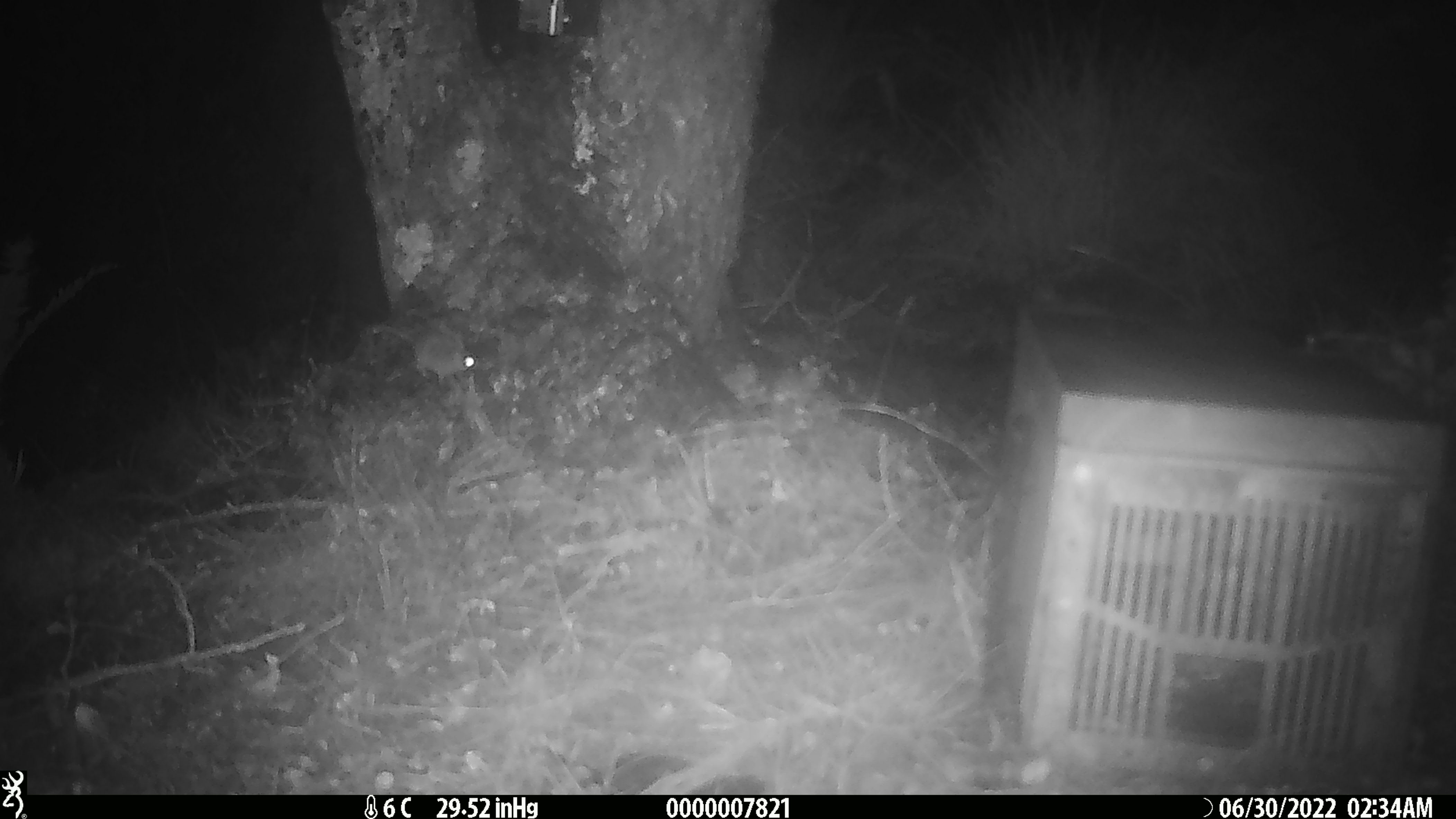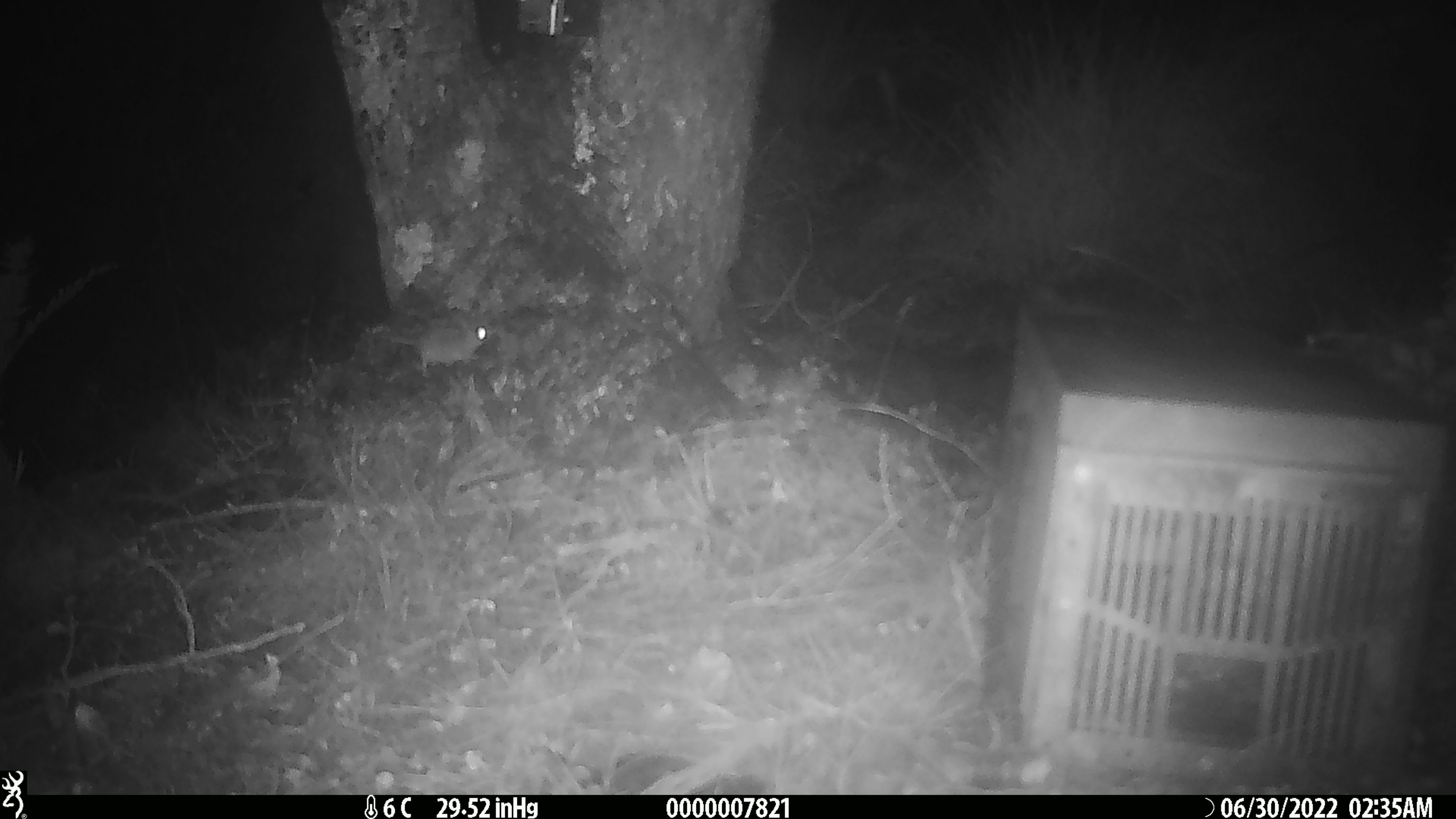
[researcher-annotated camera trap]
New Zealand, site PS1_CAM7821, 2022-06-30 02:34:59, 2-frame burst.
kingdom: Animalia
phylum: Chordata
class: Mammalia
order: Rodentia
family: Muridae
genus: Mus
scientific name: Mus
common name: mouse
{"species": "mouse (Mus)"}